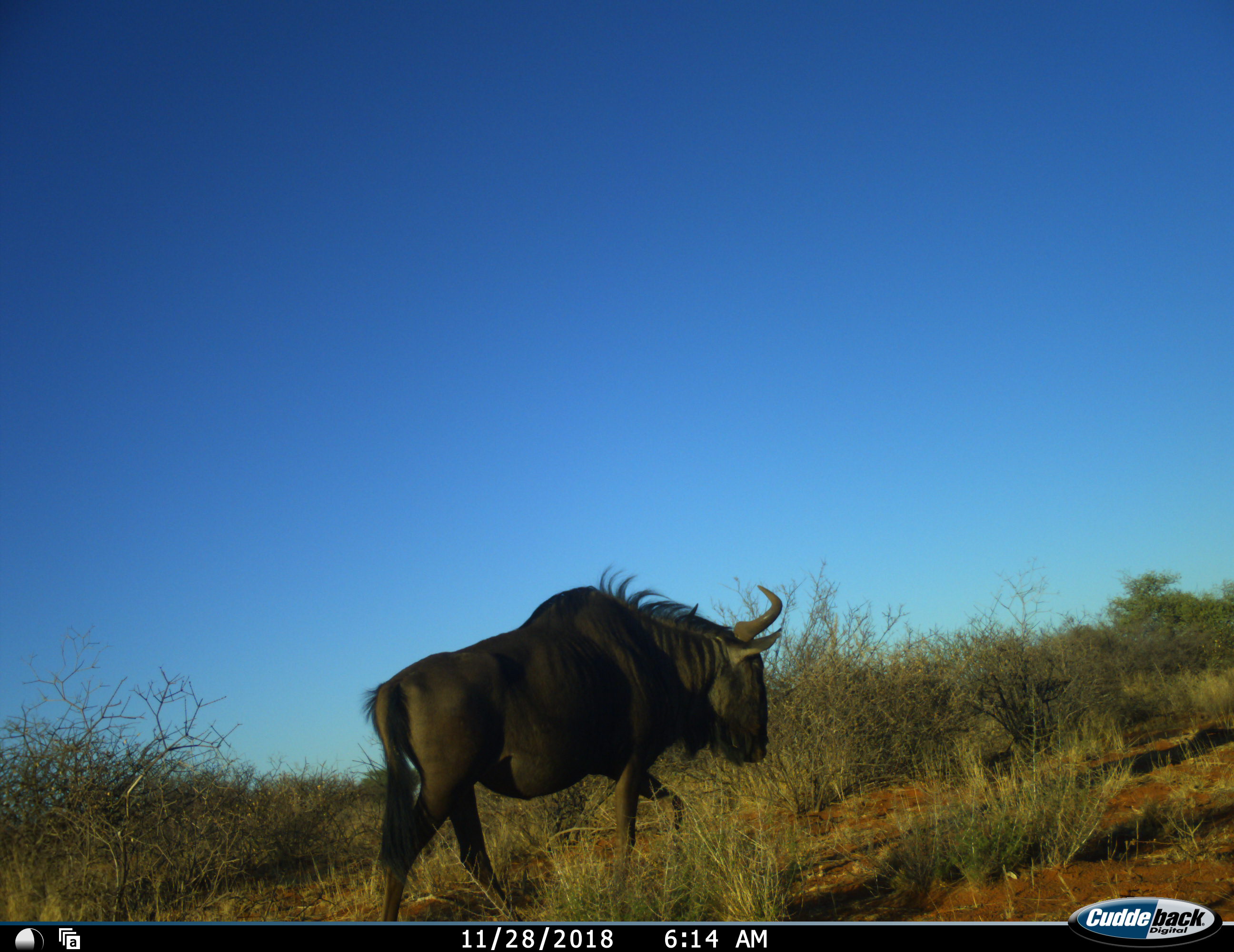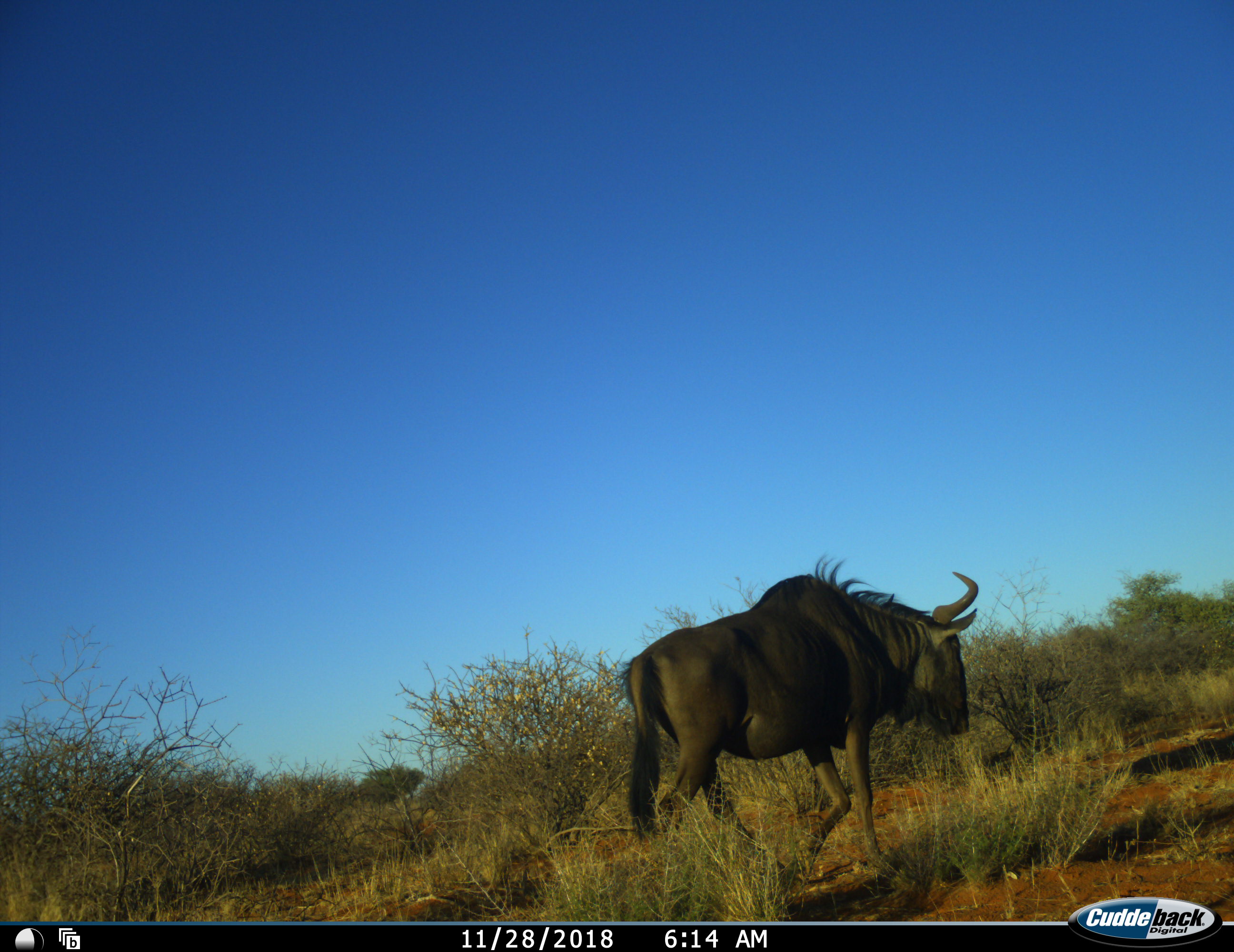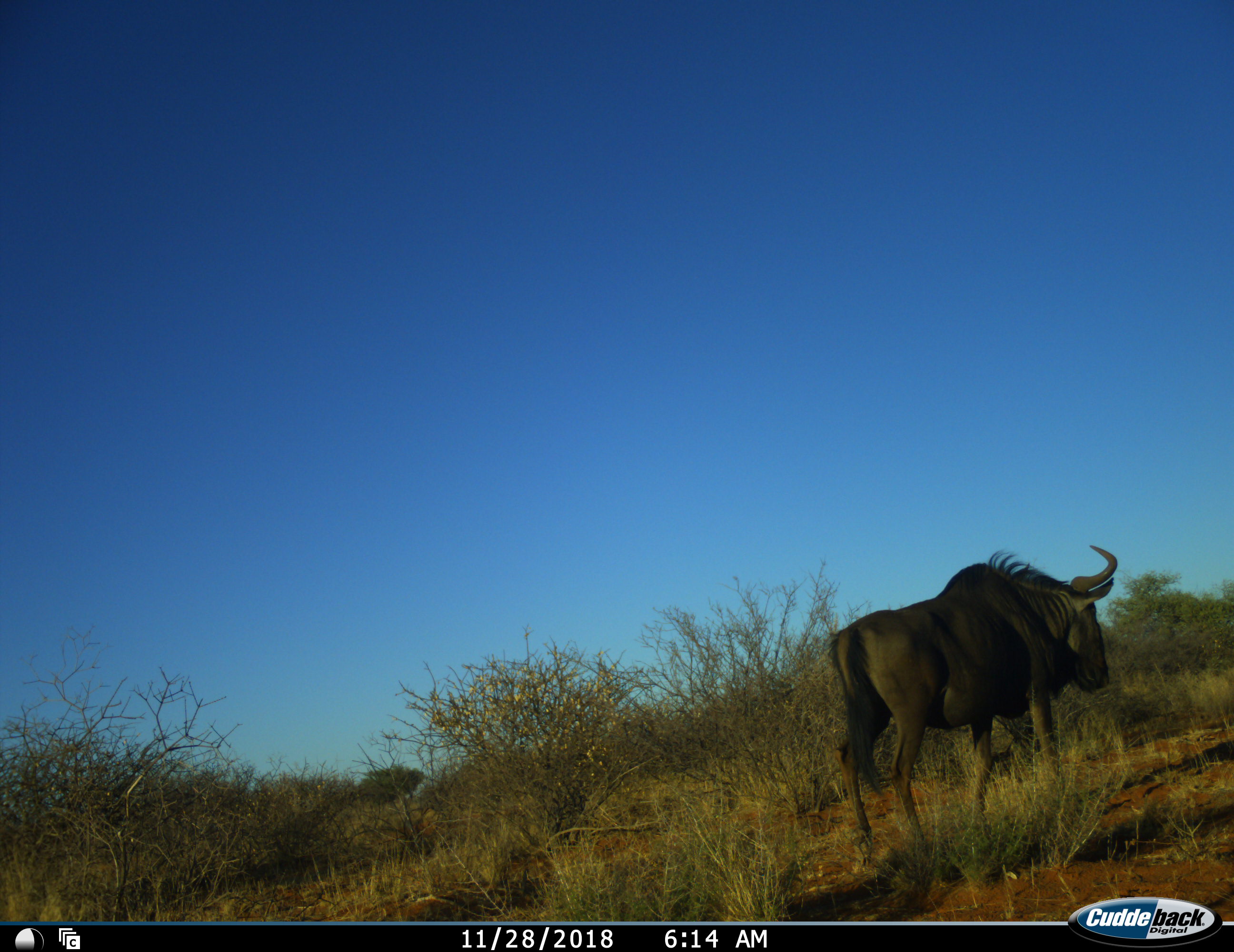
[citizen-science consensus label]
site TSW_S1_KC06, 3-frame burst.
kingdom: Animalia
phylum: Chordata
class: Mammalia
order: Artiodactyla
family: Bovidae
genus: Connochaetes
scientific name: Connochaetes taurinus taurinus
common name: blue wildebeest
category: wildebeestblue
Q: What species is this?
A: Wildebeestblue (blue wildebeest) (Connochaetes taurinus taurinus).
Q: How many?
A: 1.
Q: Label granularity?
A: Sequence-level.